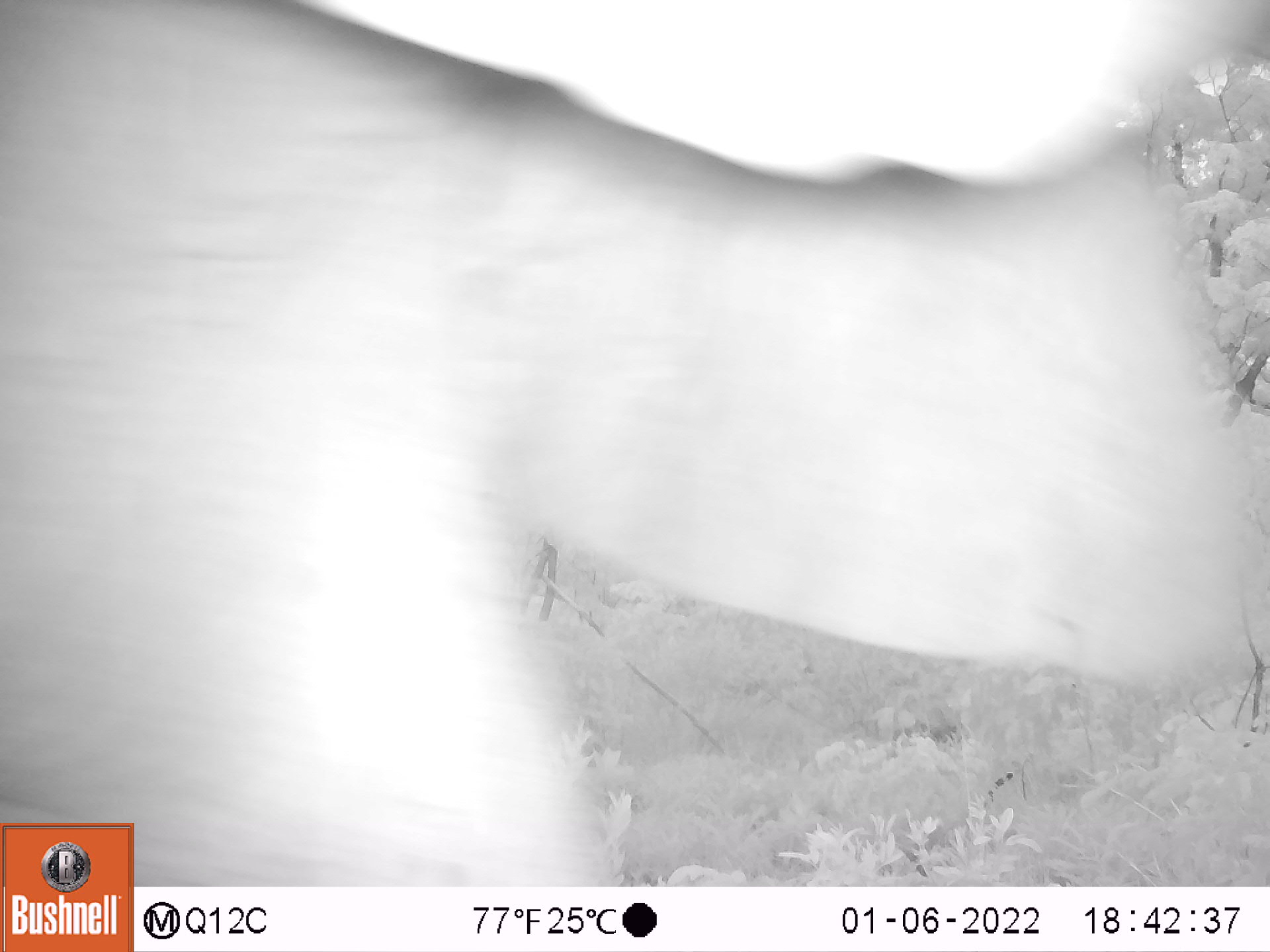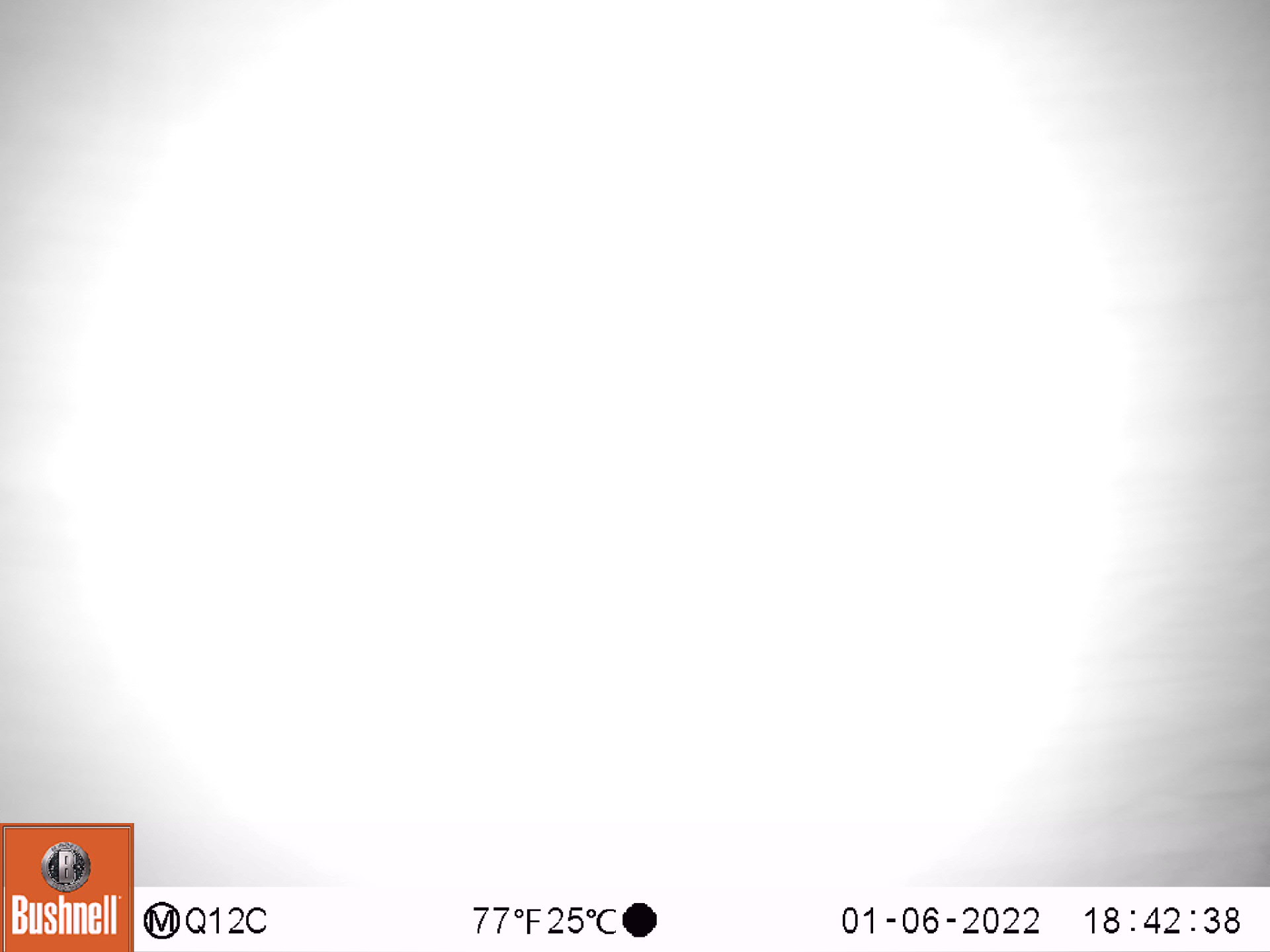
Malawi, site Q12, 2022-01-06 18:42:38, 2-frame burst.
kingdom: Animalia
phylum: Chordata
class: Mammalia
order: Proboscidea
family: Elephantidae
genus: Loxodonta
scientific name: Loxodonta africana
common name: african savanna elephant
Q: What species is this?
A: African savanna elephant (Loxodonta africana).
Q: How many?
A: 1.